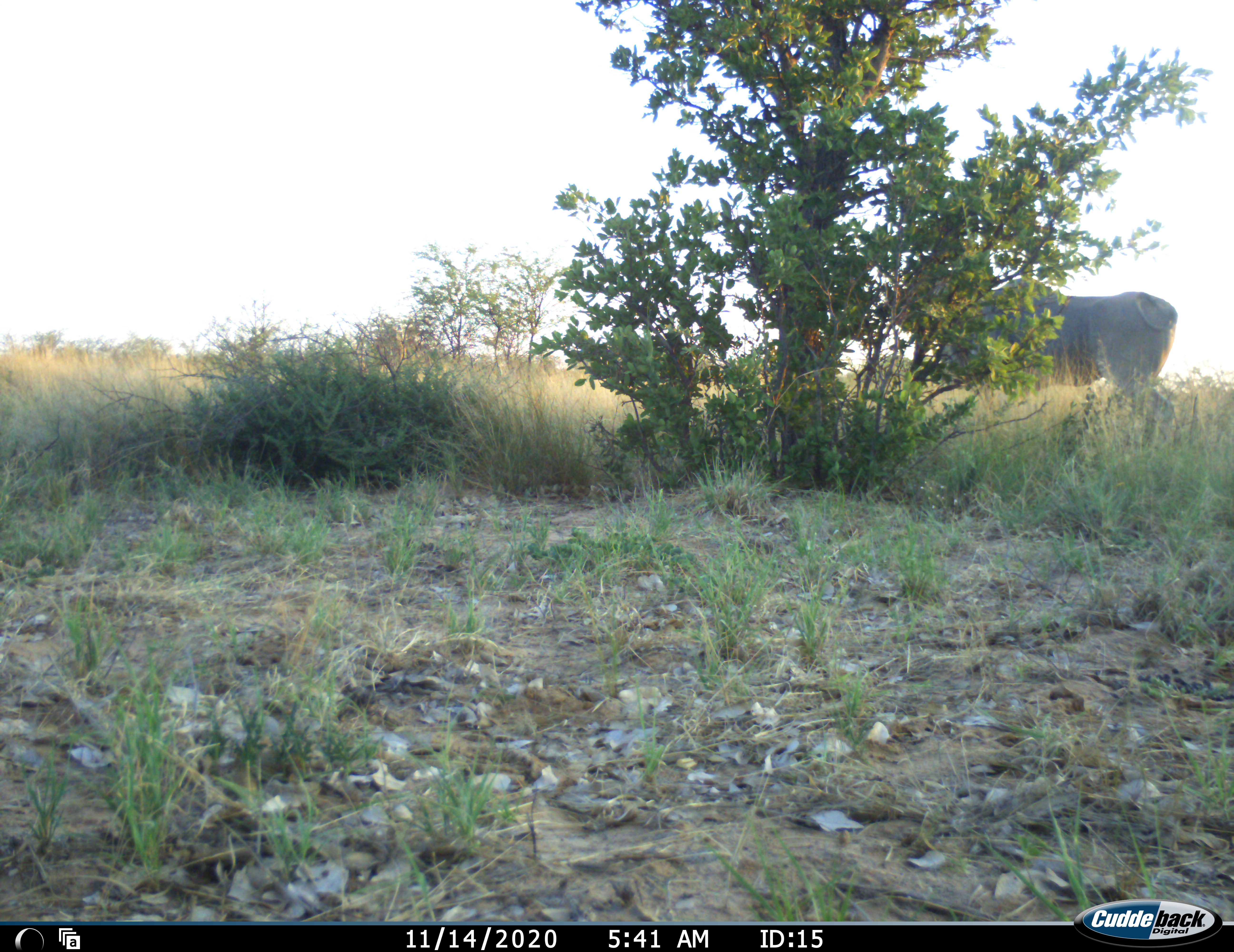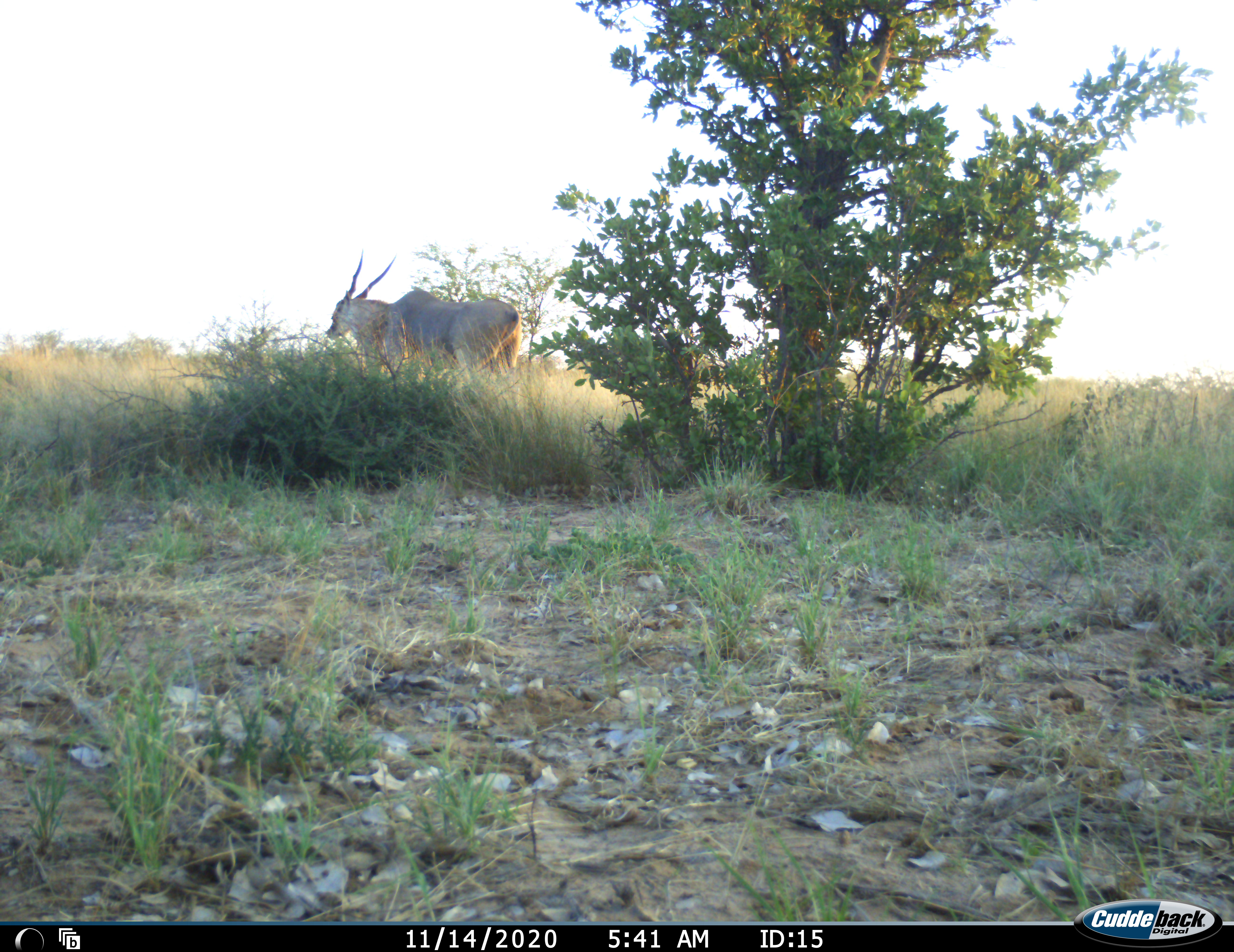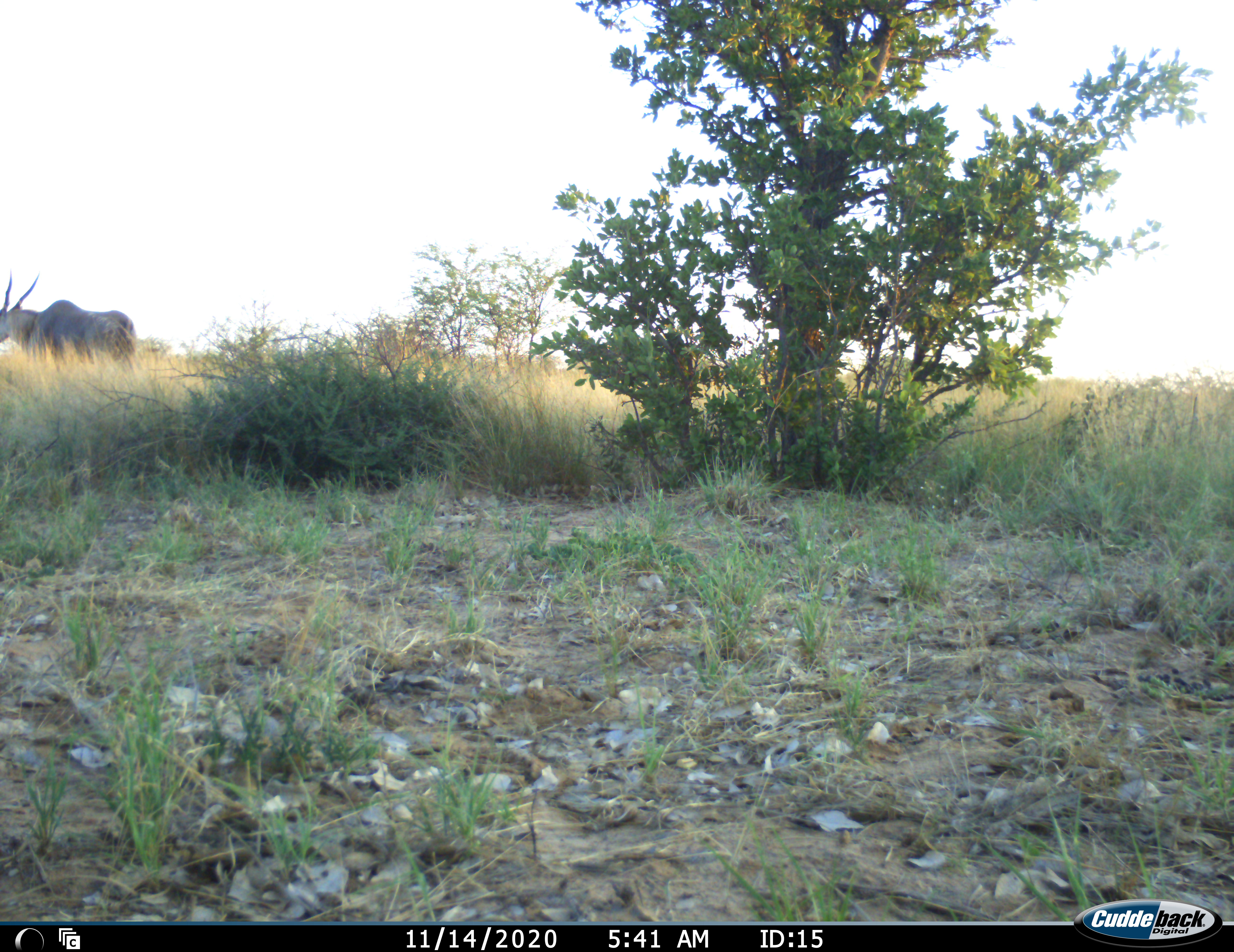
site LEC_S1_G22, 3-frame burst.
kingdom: Animalia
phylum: Chordata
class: Mammalia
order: Artiodactyla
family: Bovidae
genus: Tragelaphus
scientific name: Tragelaphus oryx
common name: eland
Eland (Tragelaphus oryx), count 1. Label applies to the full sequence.